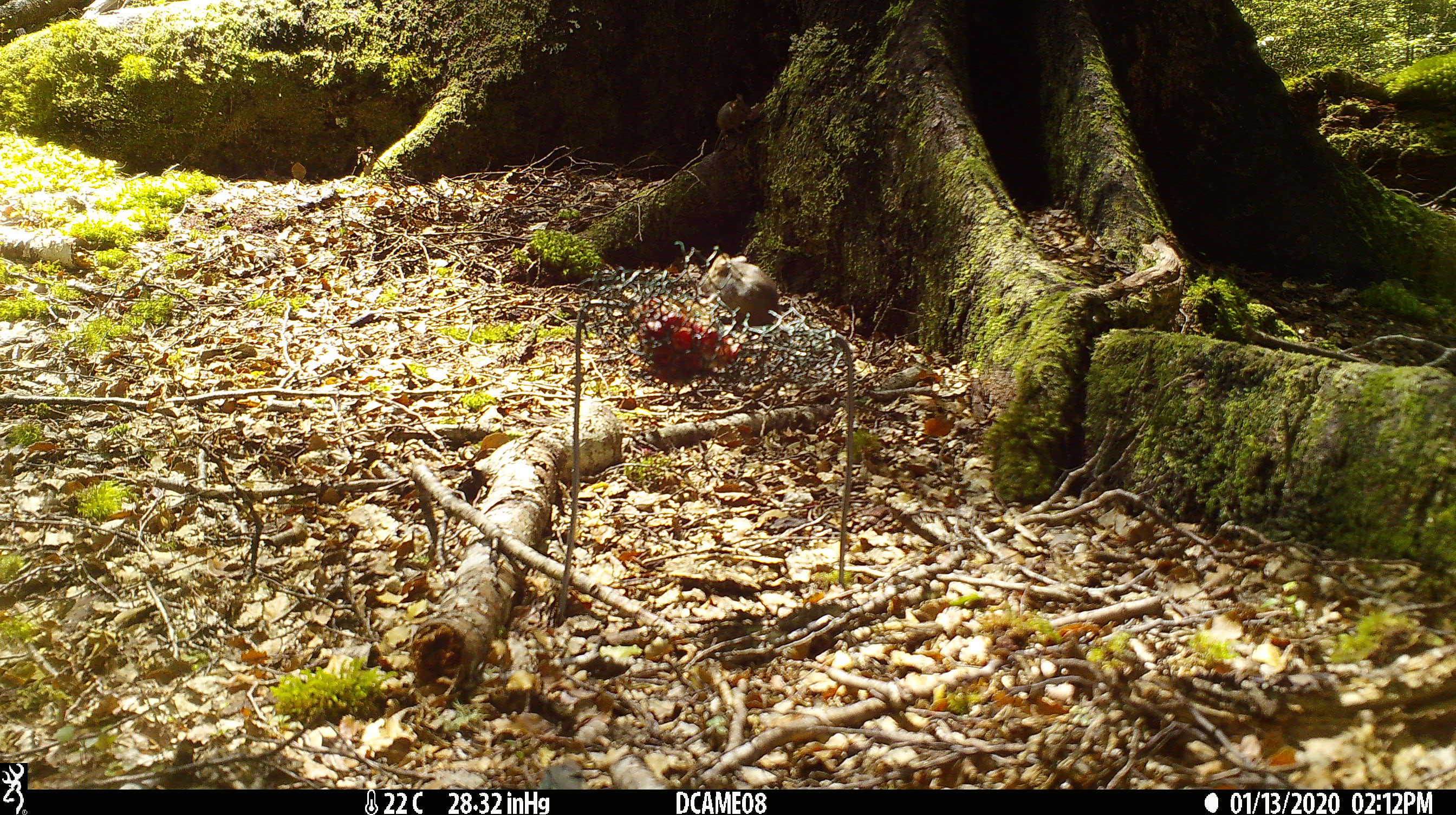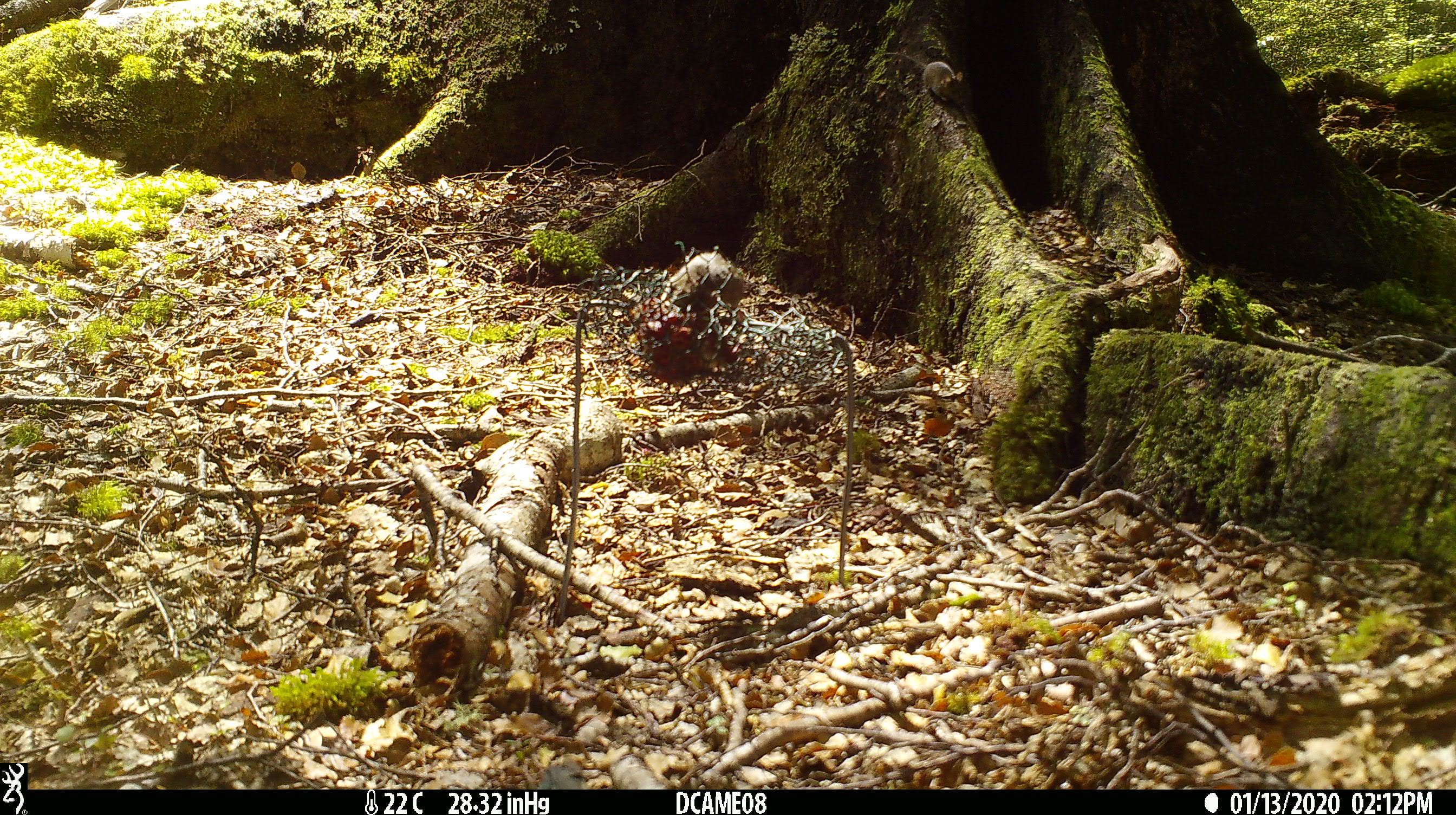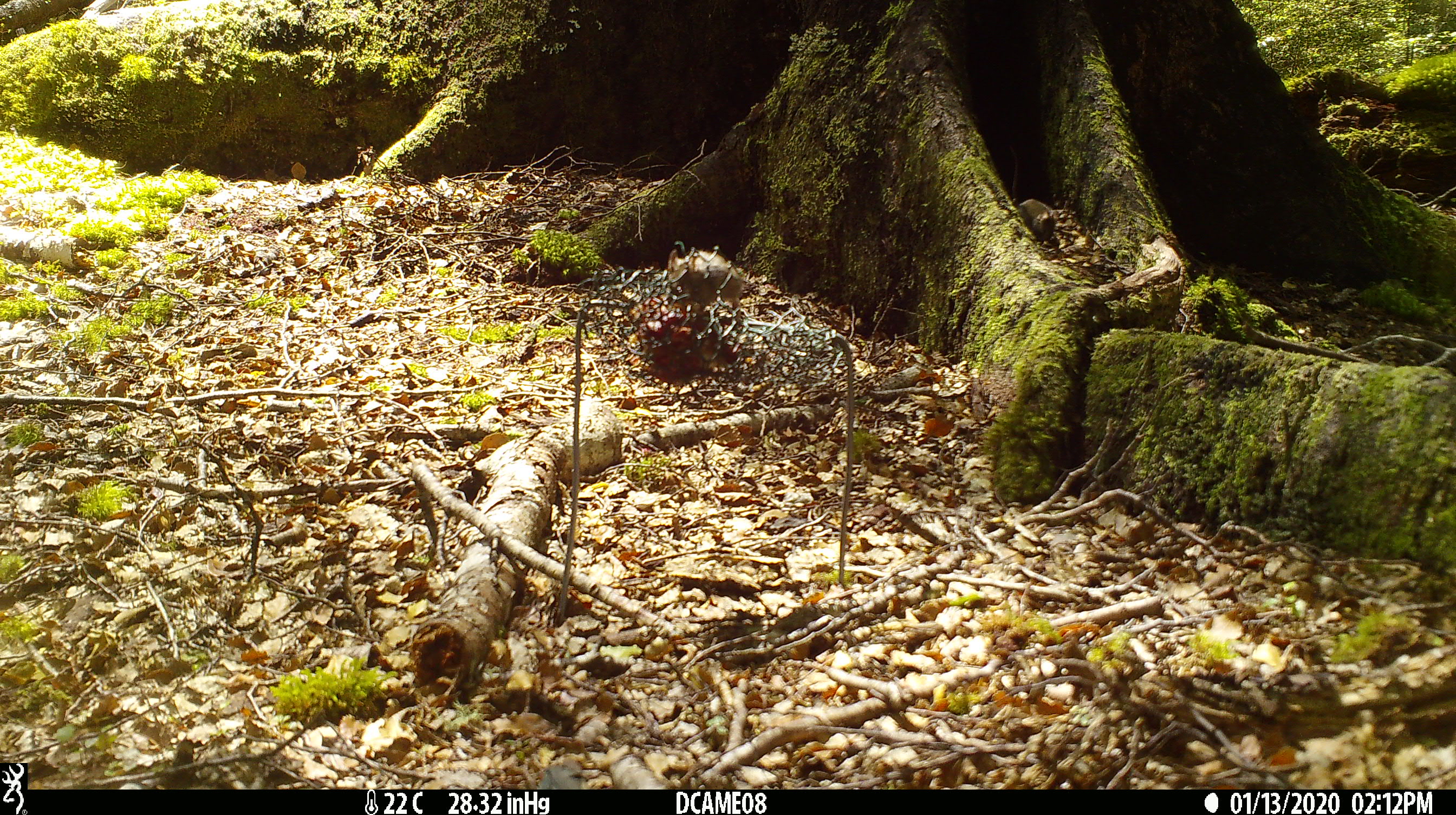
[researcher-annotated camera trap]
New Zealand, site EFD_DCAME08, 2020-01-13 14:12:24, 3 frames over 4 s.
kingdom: Animalia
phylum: Chordata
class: Mammalia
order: Rodentia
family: Muridae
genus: Mus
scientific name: Mus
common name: mouse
Mouse (Mus).